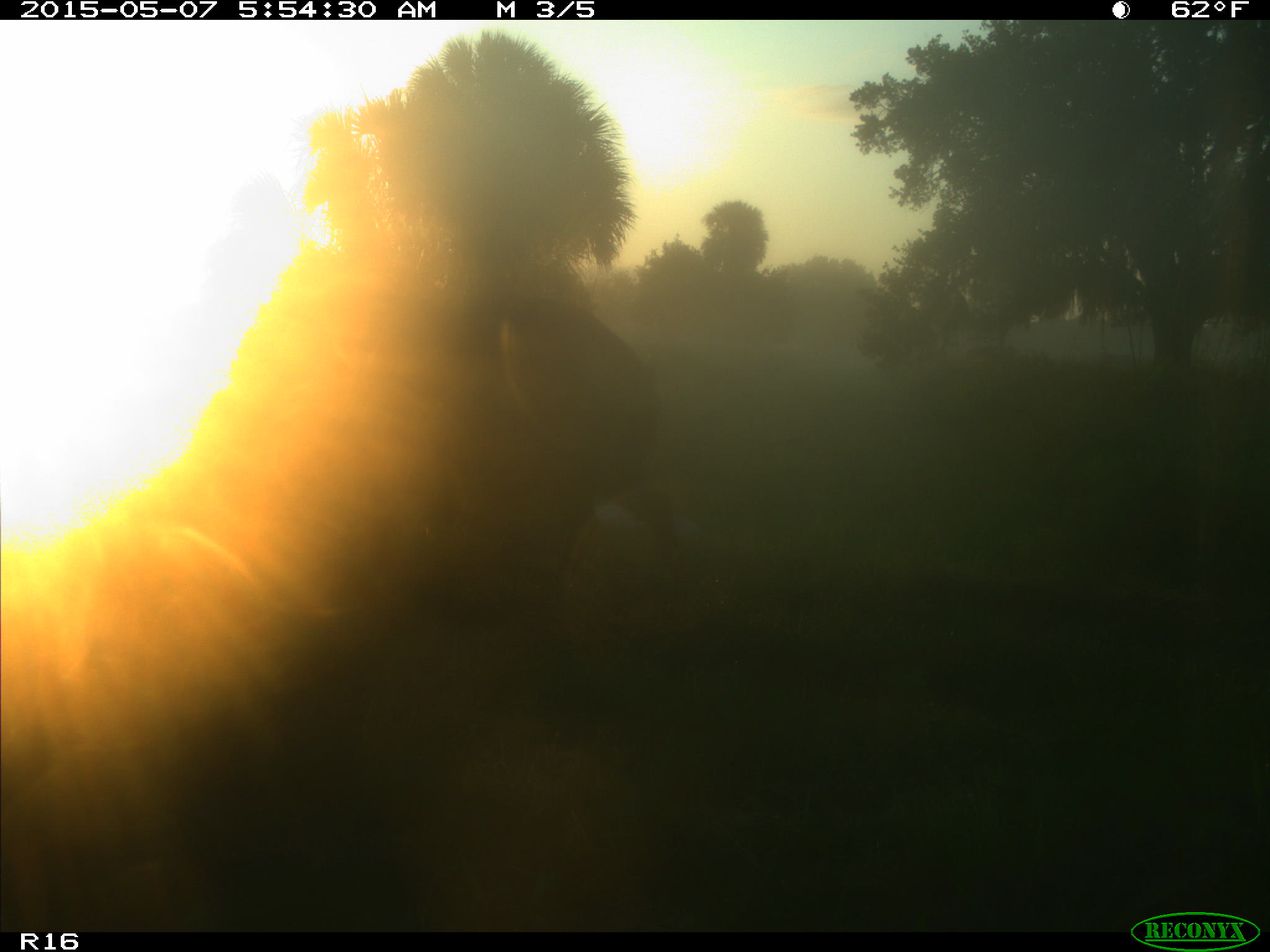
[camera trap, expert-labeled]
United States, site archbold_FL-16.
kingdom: Animalia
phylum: Chordata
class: Mammalia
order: Artiodactyla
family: Suidae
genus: Sus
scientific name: Sus scrofa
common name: wild boar